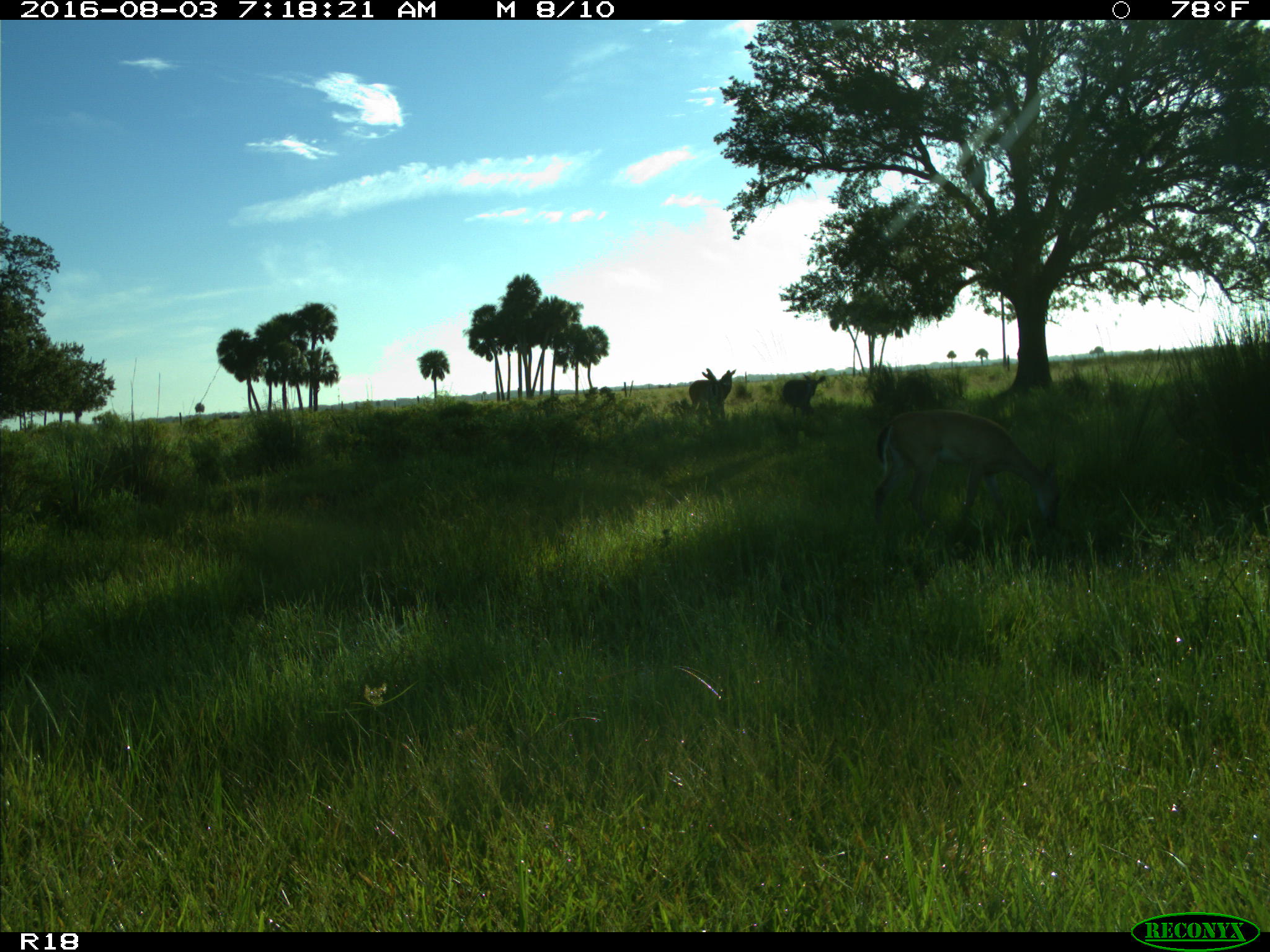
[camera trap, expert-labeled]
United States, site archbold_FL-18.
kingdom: Animalia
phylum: Chordata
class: Mammalia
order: Artiodactyla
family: Cervidae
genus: Odocoileus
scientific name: Odocoileus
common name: deer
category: unidentified deer